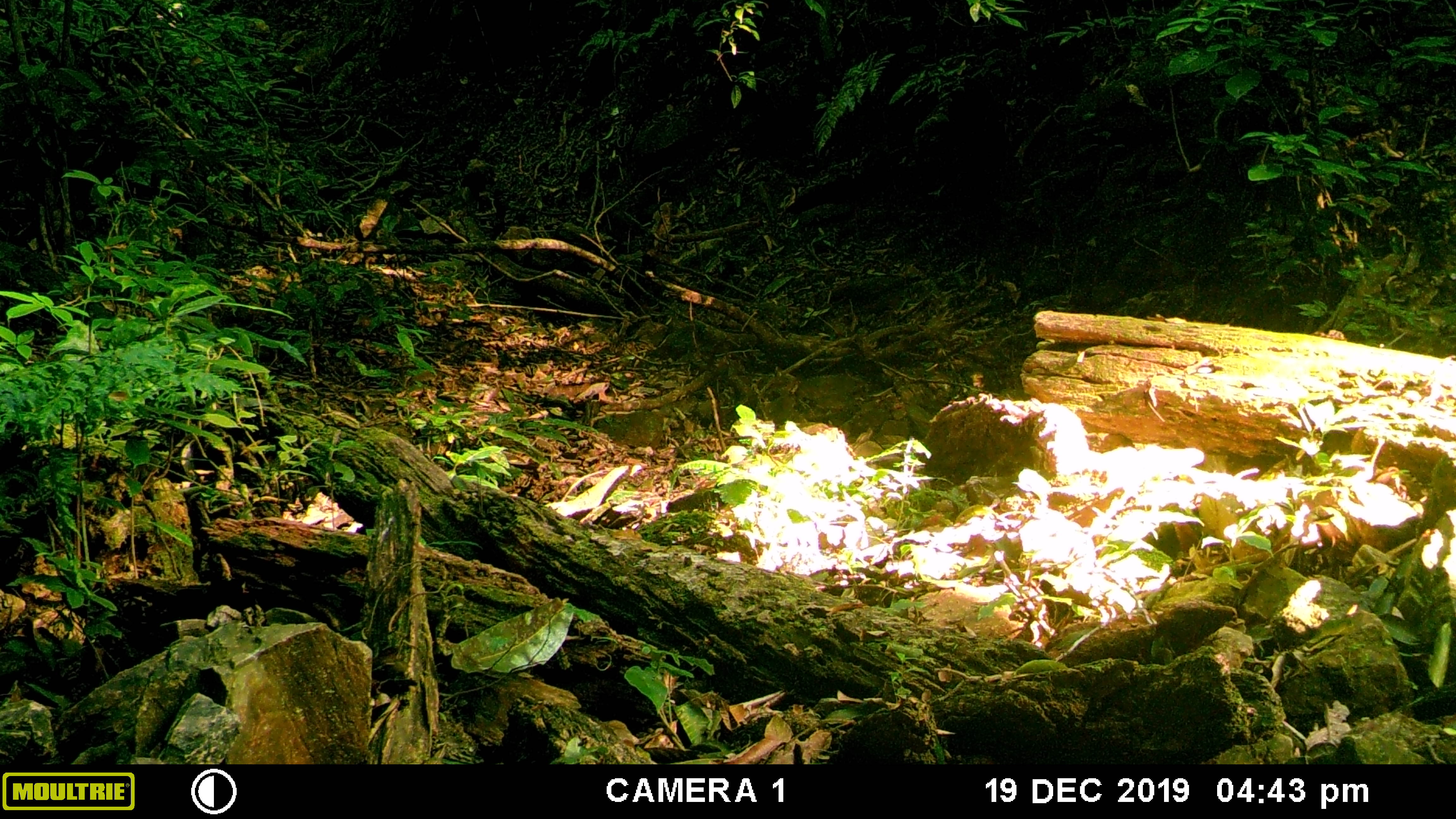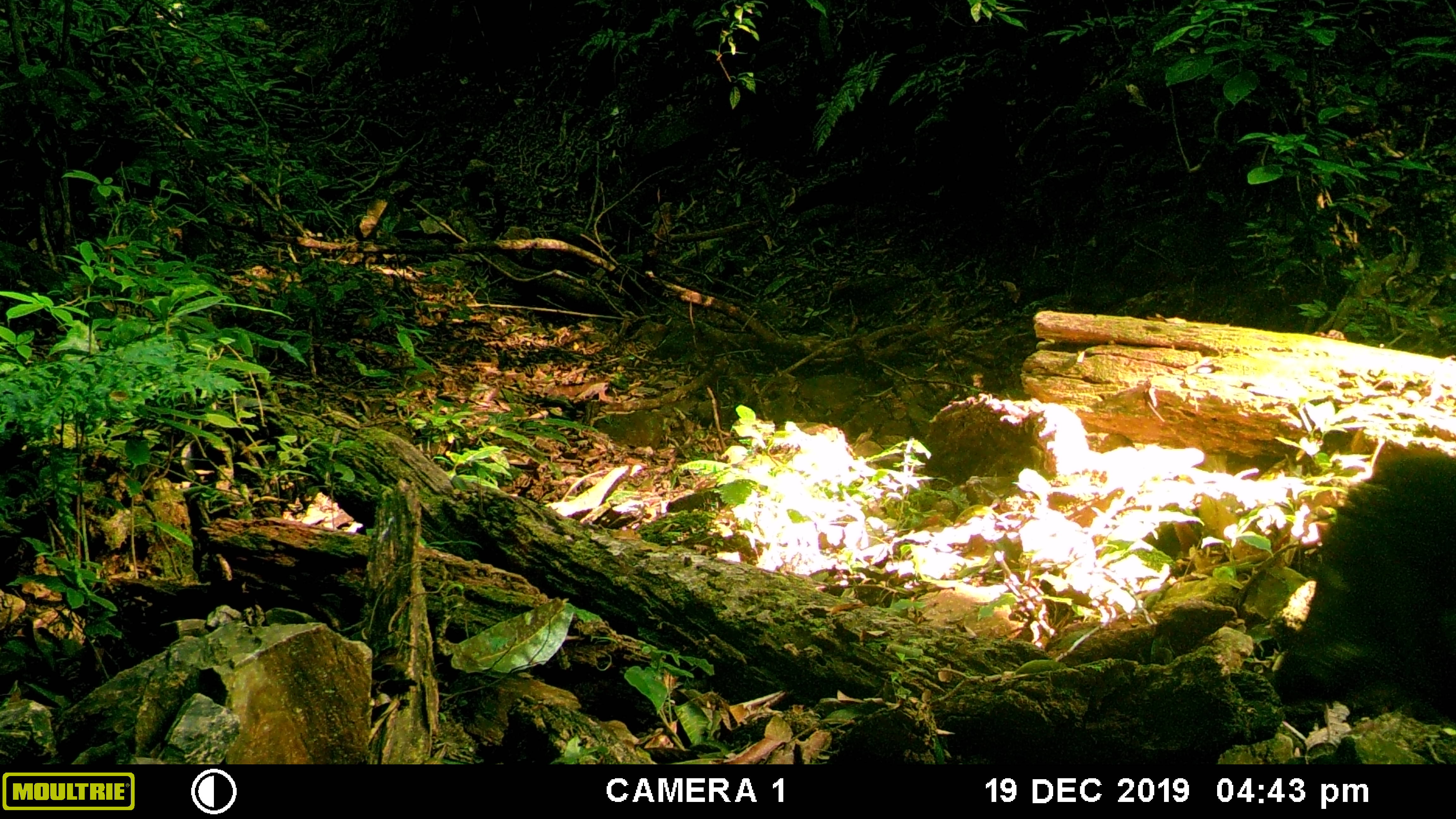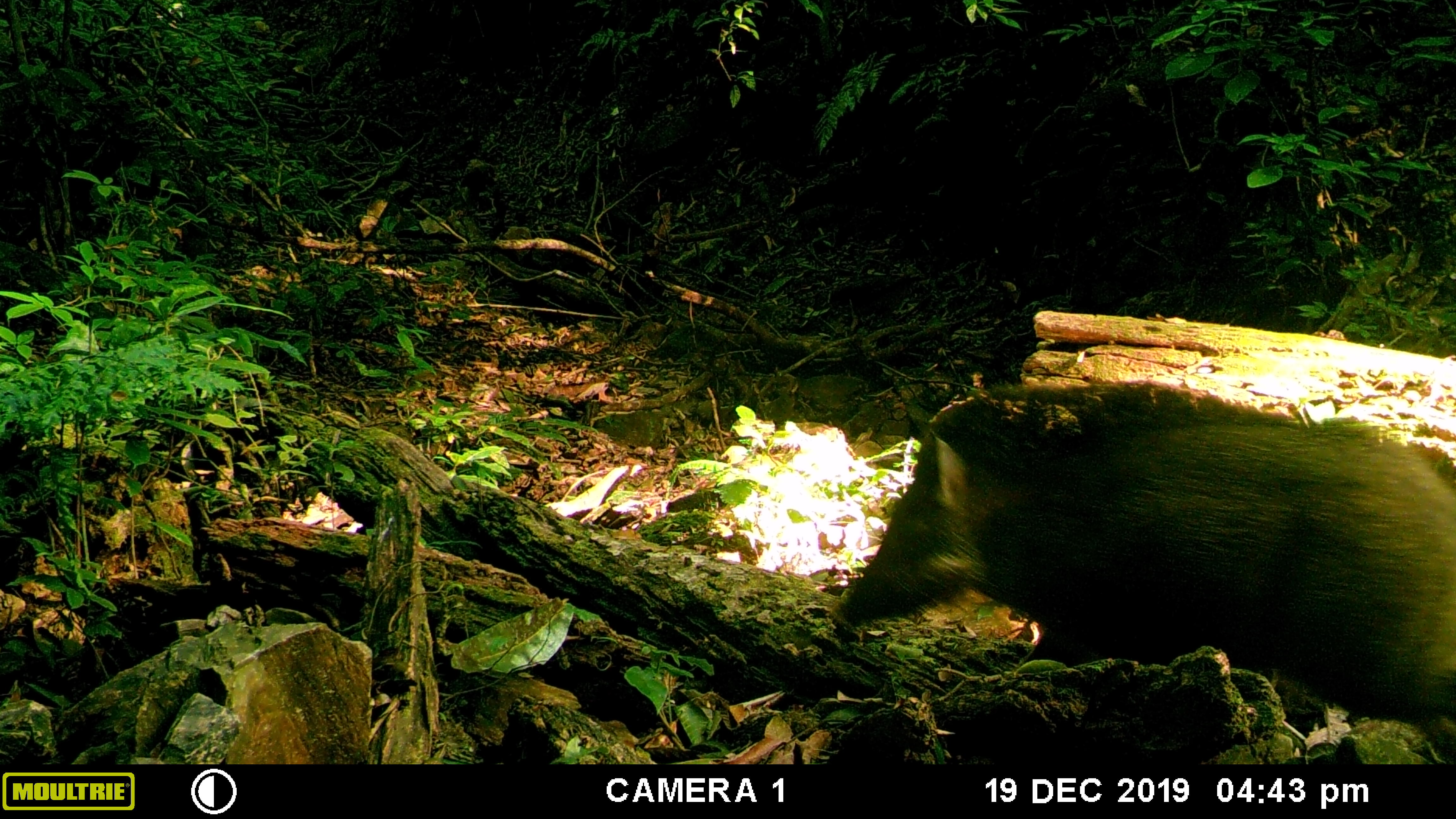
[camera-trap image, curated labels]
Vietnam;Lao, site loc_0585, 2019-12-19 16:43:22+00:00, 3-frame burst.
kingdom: Animalia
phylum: Chordata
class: Mammalia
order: Artiodactyla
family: Suidae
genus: Sus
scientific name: Sus scrofa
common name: eurasian wild pig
Eurasian wild pig (Sus scrofa). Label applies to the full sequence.